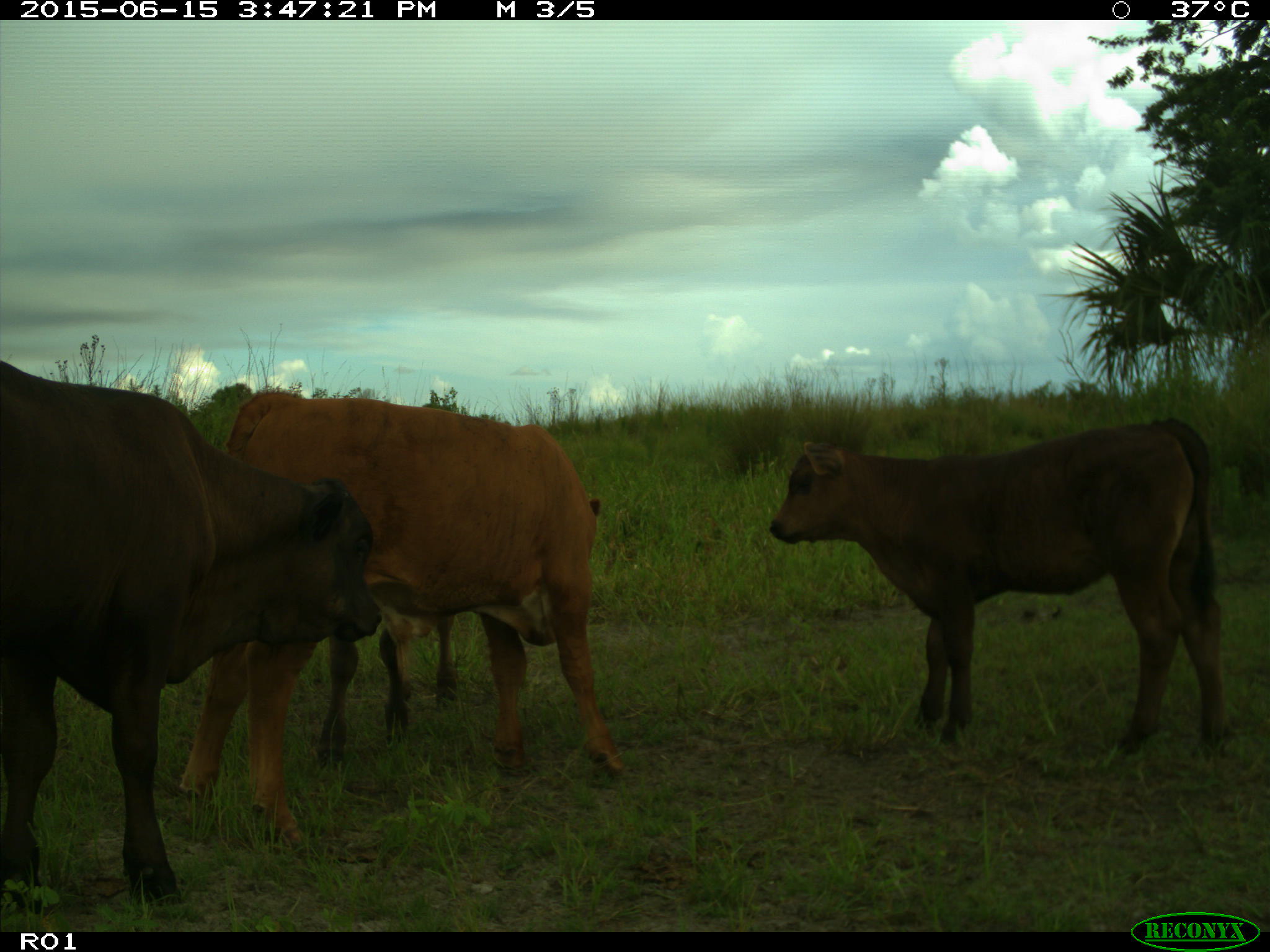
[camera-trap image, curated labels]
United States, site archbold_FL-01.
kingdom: Animalia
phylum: Chordata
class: Mammalia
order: Artiodactyla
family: Bovidae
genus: Bos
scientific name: Bos taurus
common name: domestic cow